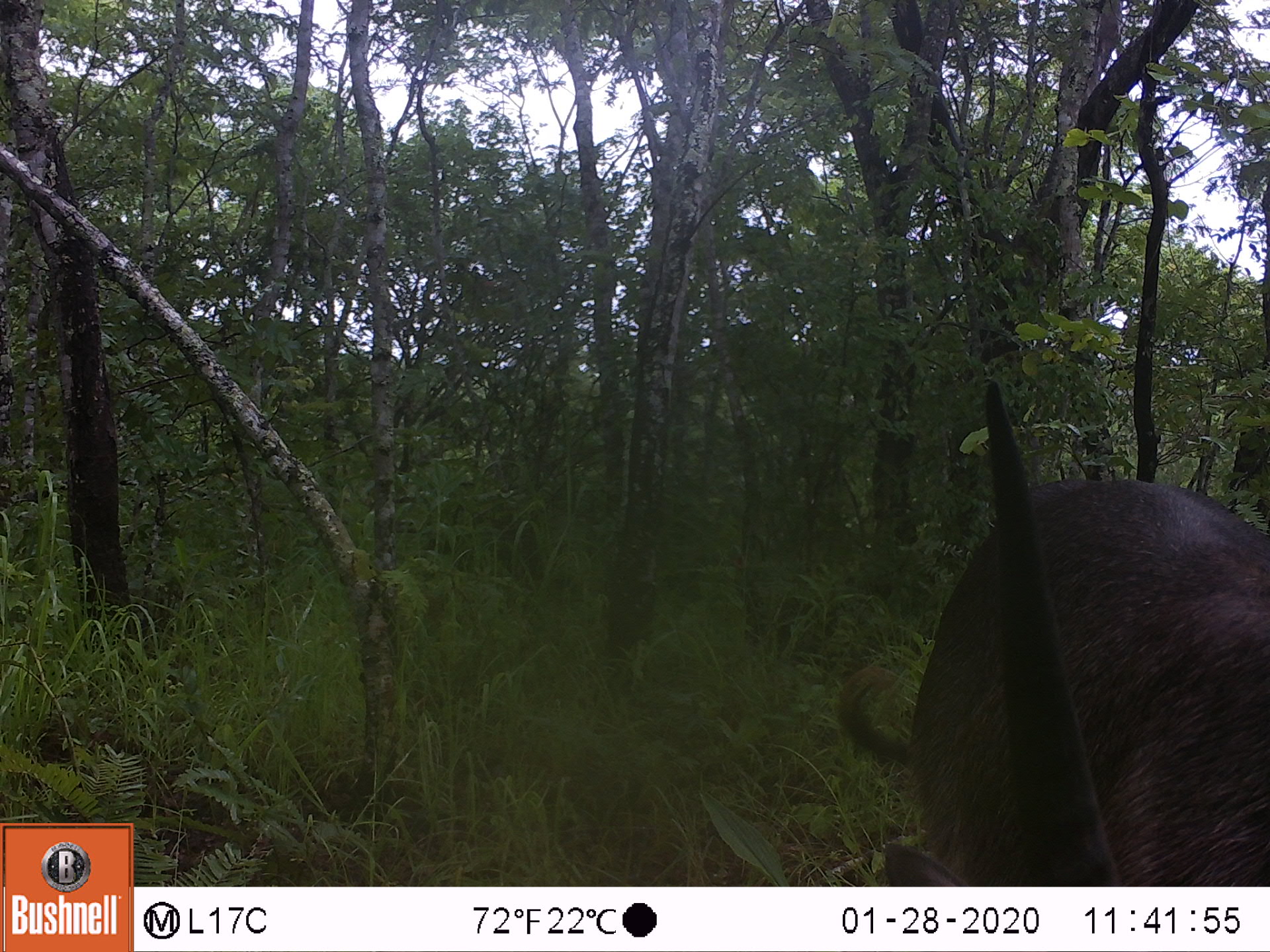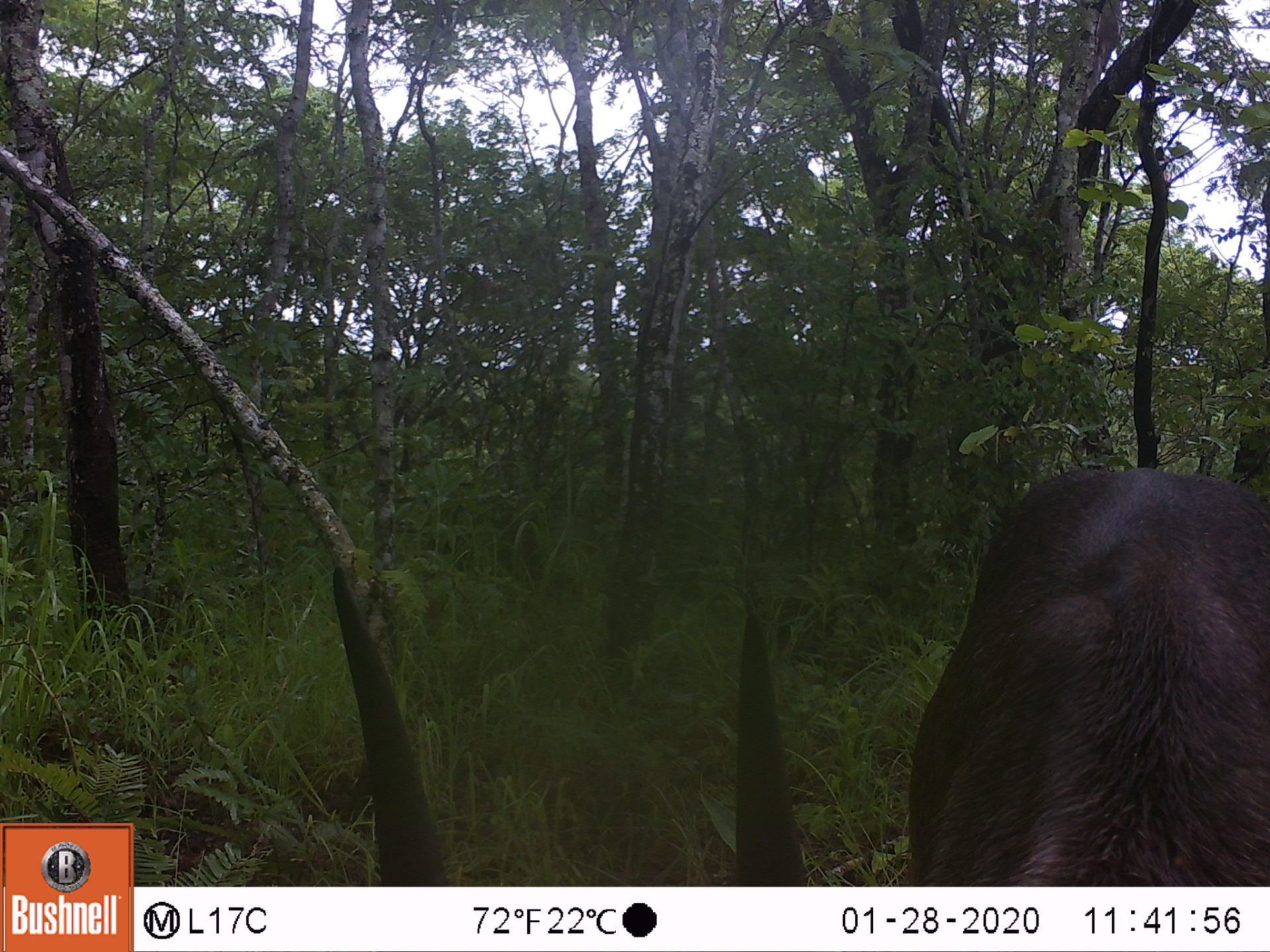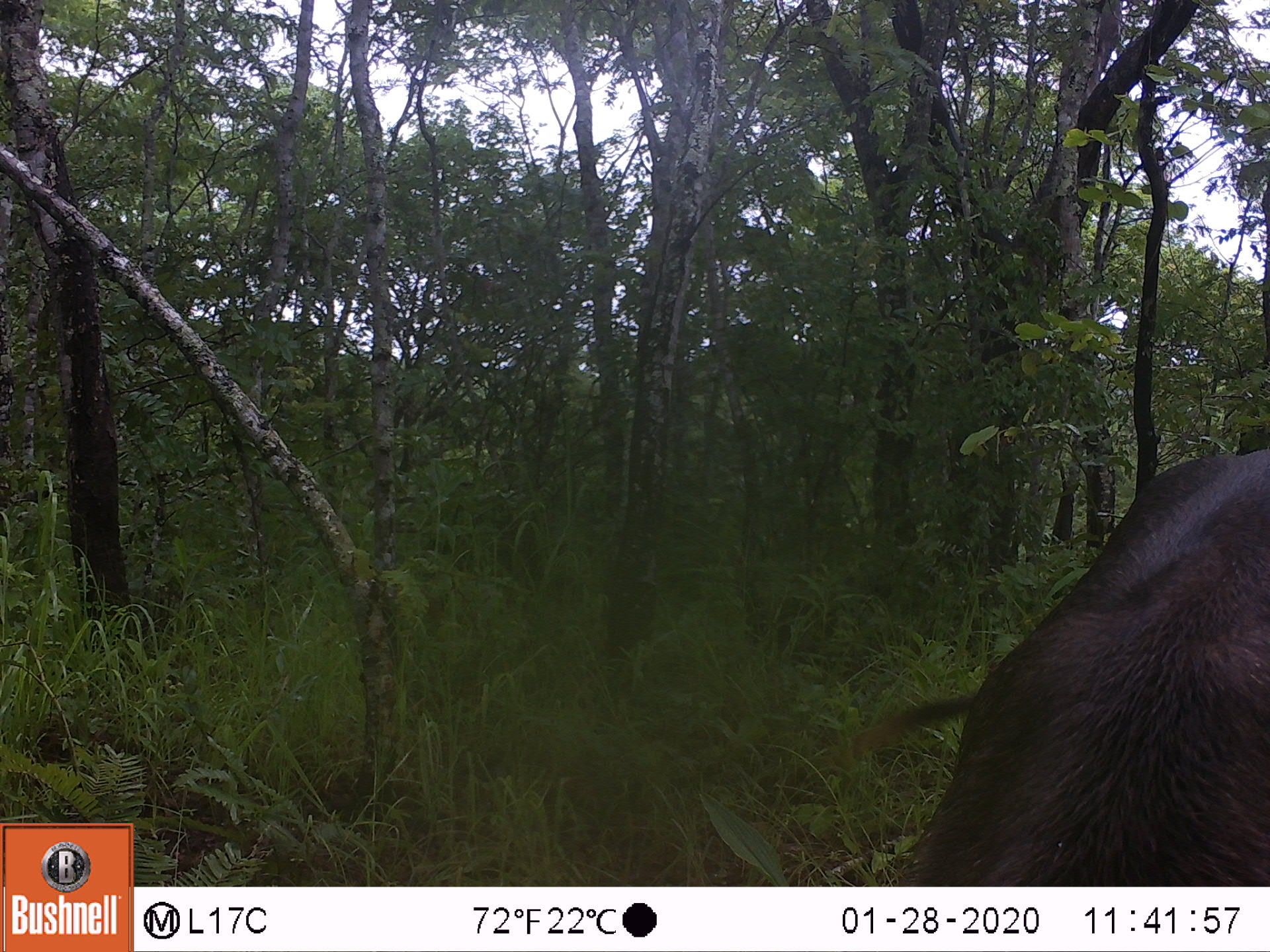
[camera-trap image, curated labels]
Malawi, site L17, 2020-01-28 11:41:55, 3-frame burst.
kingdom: Animalia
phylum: Chordata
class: Mammalia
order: Artiodactyla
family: Bovidae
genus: Kobus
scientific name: Kobus ellipsiprymnus ellipsiprymnus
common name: common waterbuck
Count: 1.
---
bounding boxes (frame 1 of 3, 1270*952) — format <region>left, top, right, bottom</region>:
common waterbuck: <region>885, 388, 1263, 882</region>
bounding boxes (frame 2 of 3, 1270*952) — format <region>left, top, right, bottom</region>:
common waterbuck: <region>894, 463, 1270, 882</region>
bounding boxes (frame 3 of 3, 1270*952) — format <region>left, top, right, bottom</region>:
common waterbuck: <region>850, 437, 1266, 882</region>